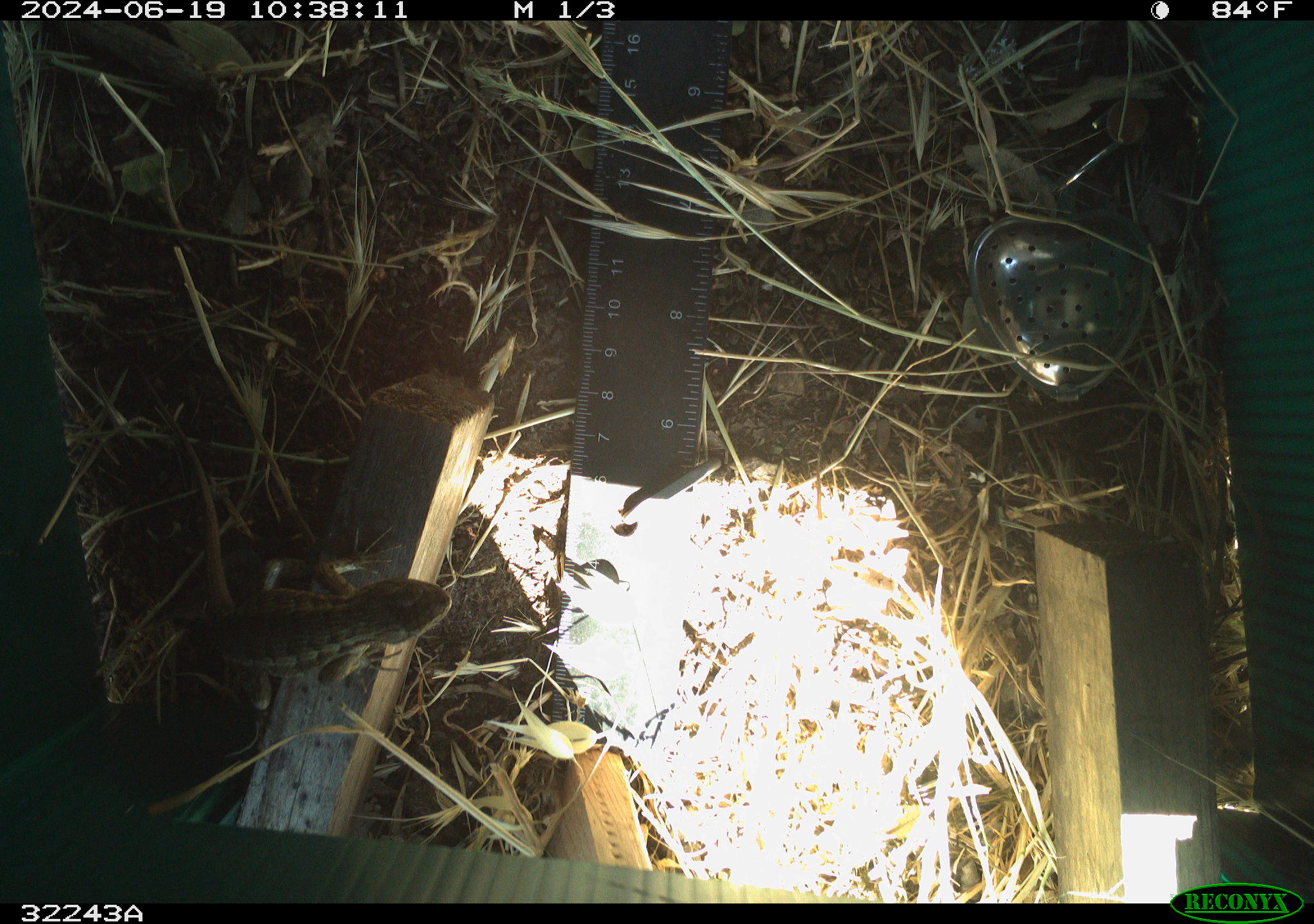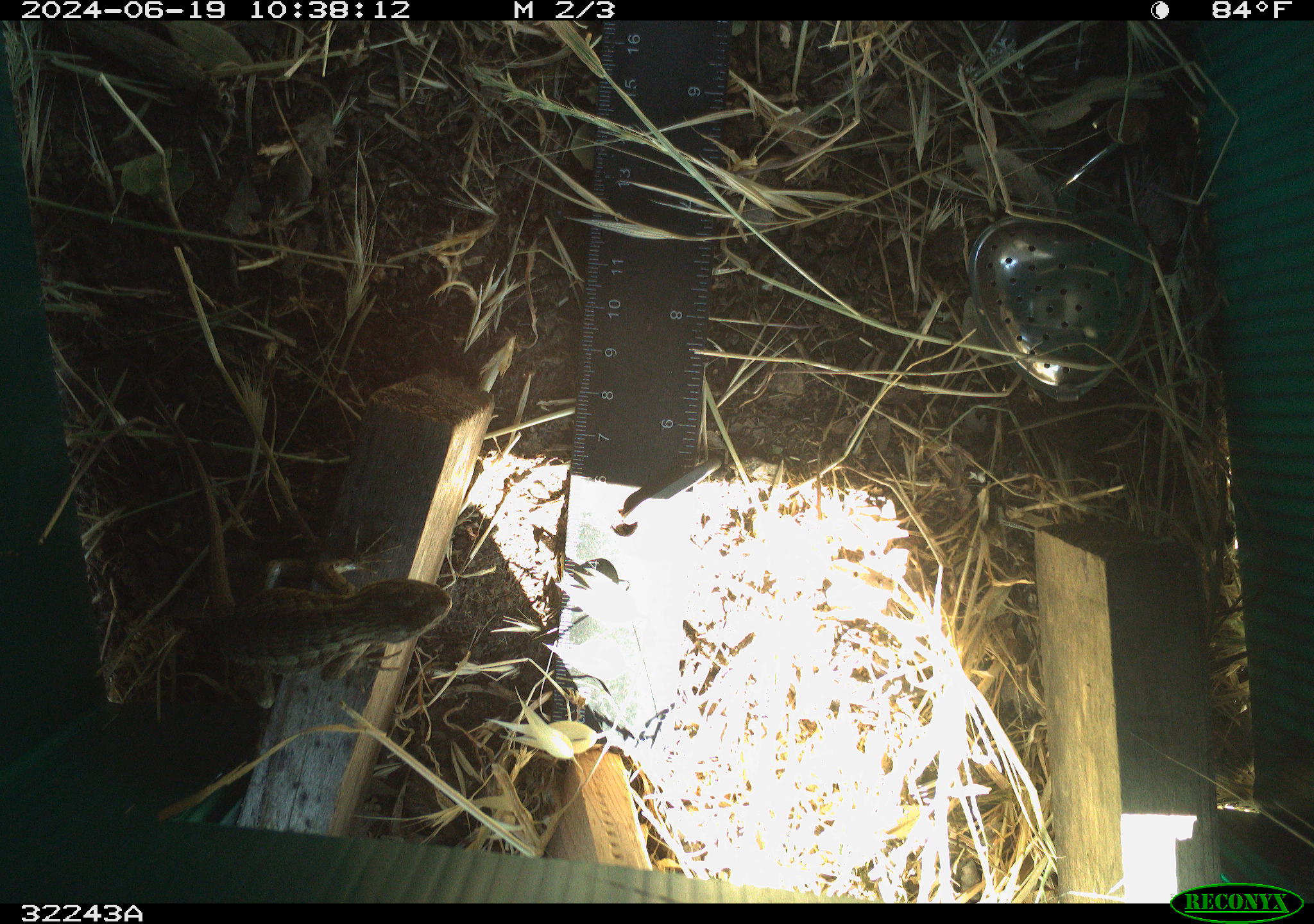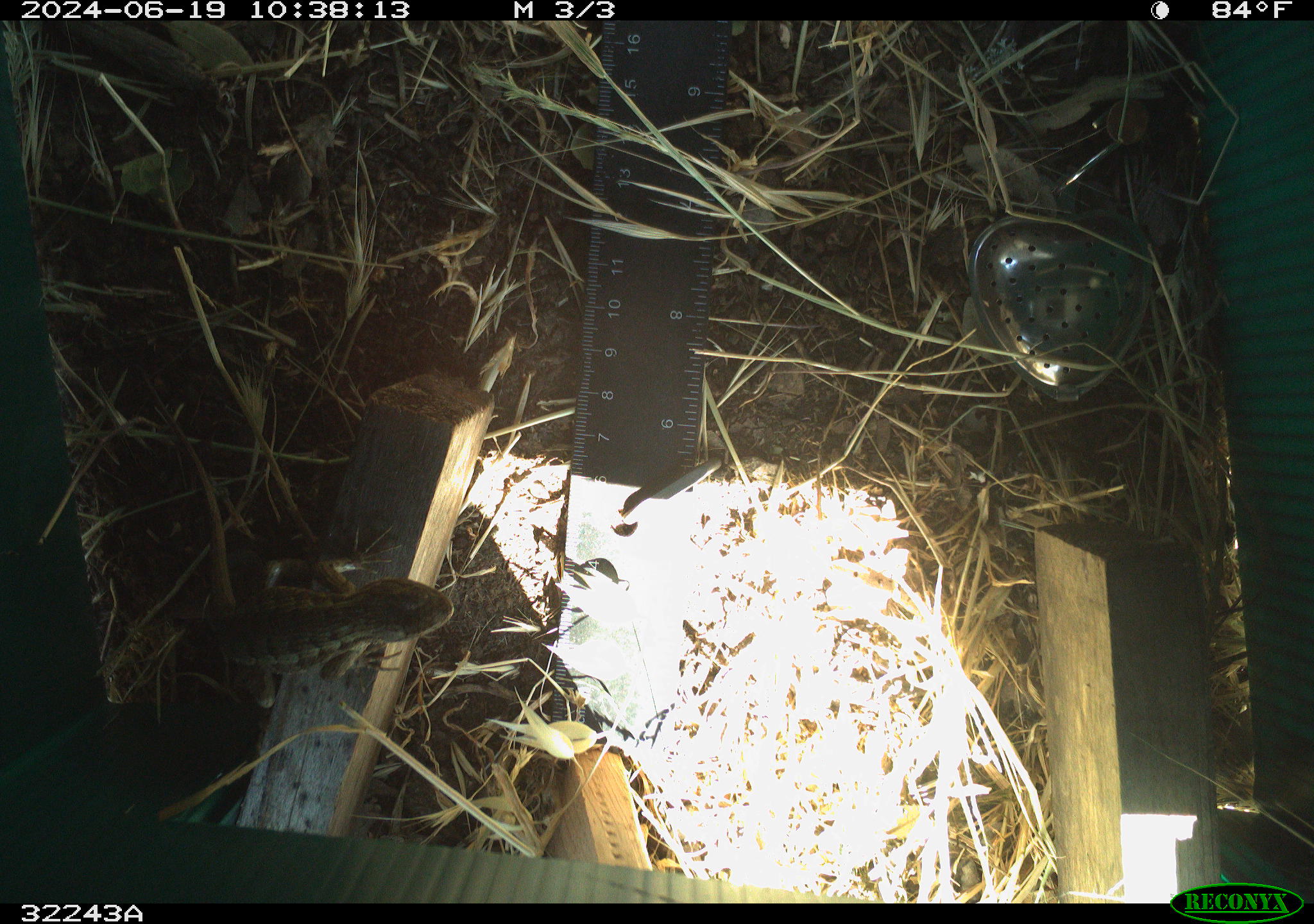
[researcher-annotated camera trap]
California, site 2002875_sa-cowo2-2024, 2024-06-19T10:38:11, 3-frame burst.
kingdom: Animalia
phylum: Chordata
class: Reptilia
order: Squamata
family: Phrynosomatidae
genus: Sceloporus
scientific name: Sceloporus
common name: spiny lizards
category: sceloporus species